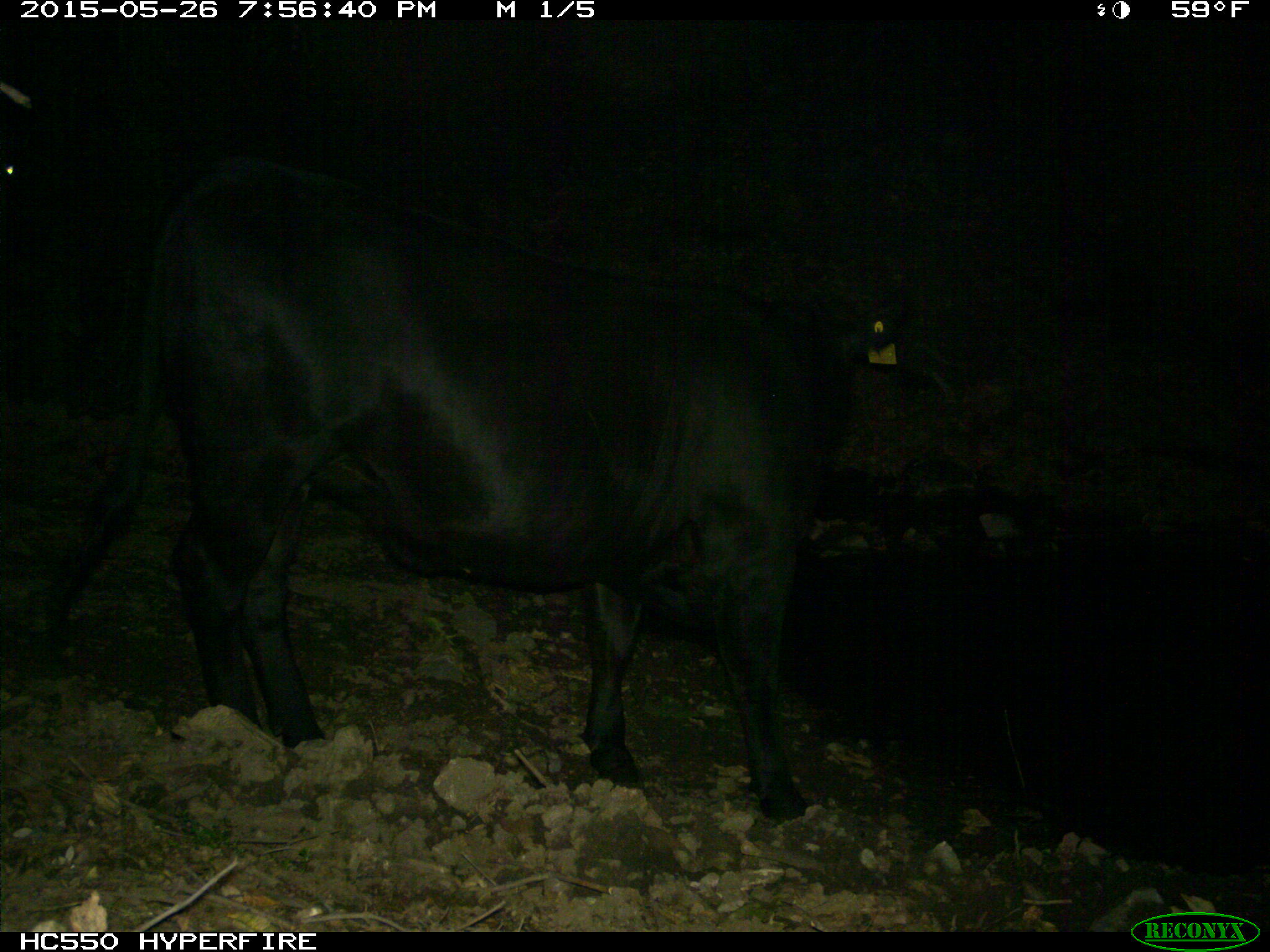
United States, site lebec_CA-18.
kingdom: Animalia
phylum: Chordata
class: Mammalia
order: Artiodactyla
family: Bovidae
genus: Bos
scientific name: Bos taurus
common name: domestic cow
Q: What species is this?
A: Bos taurus (domestic cow).